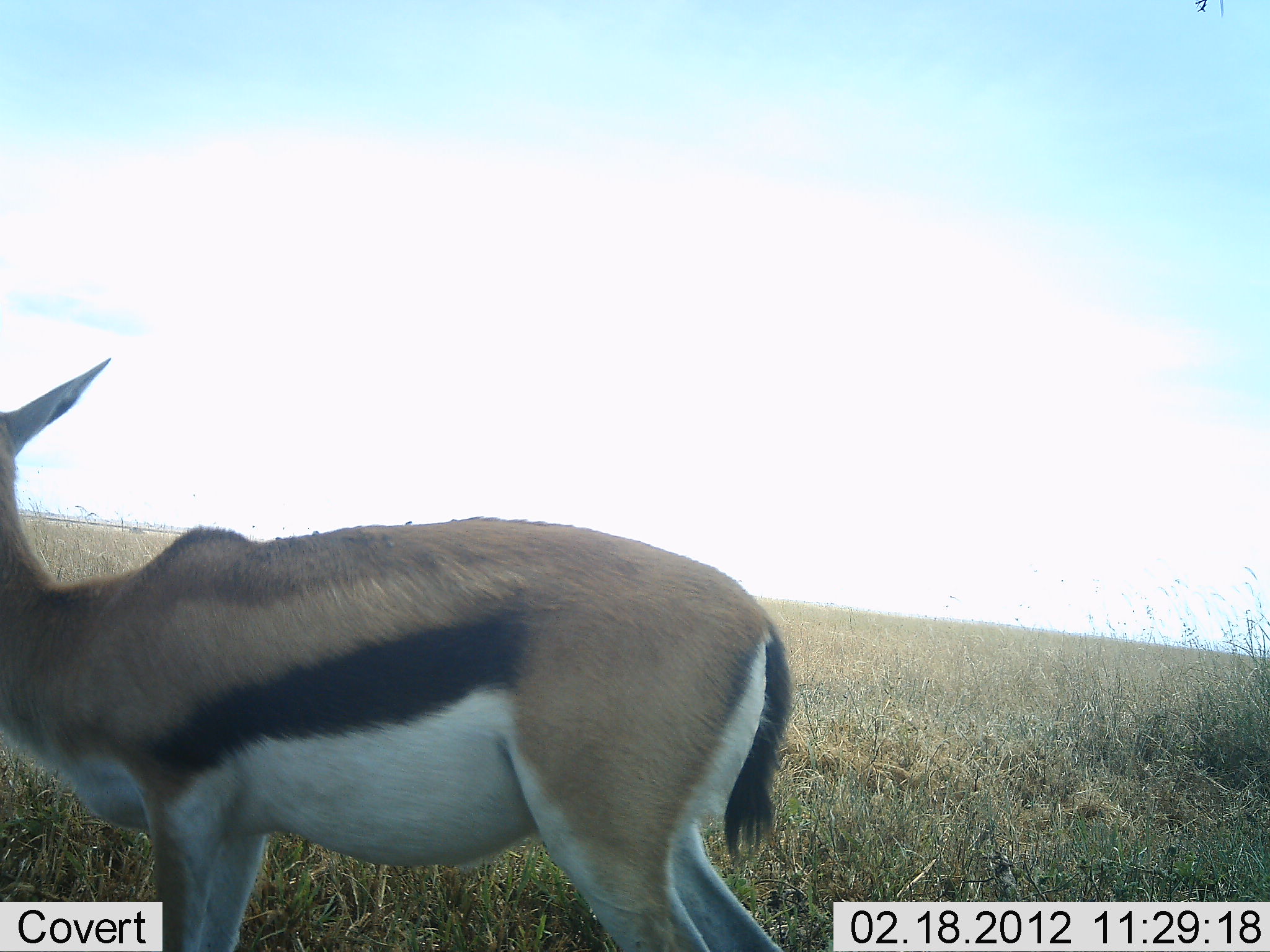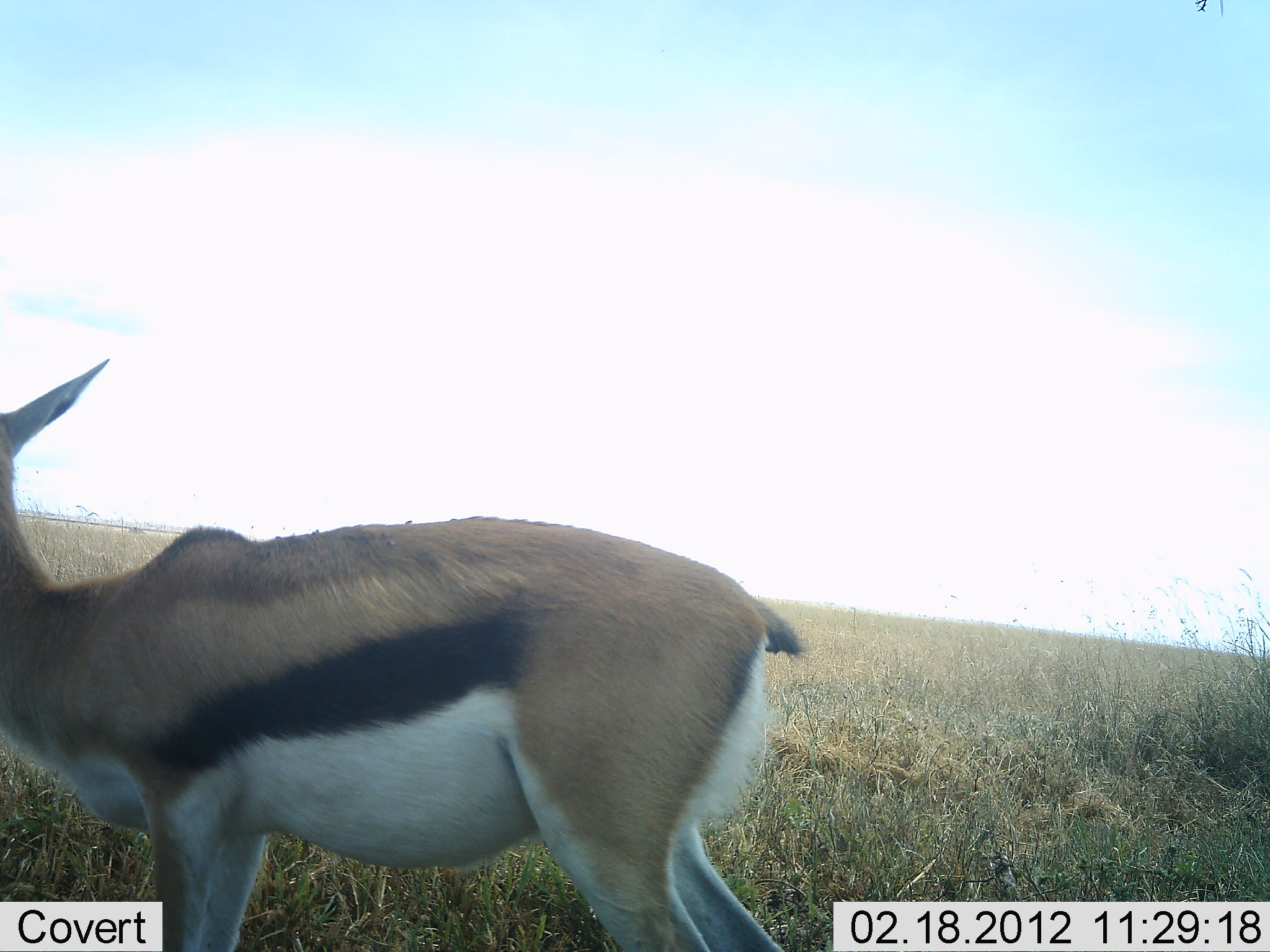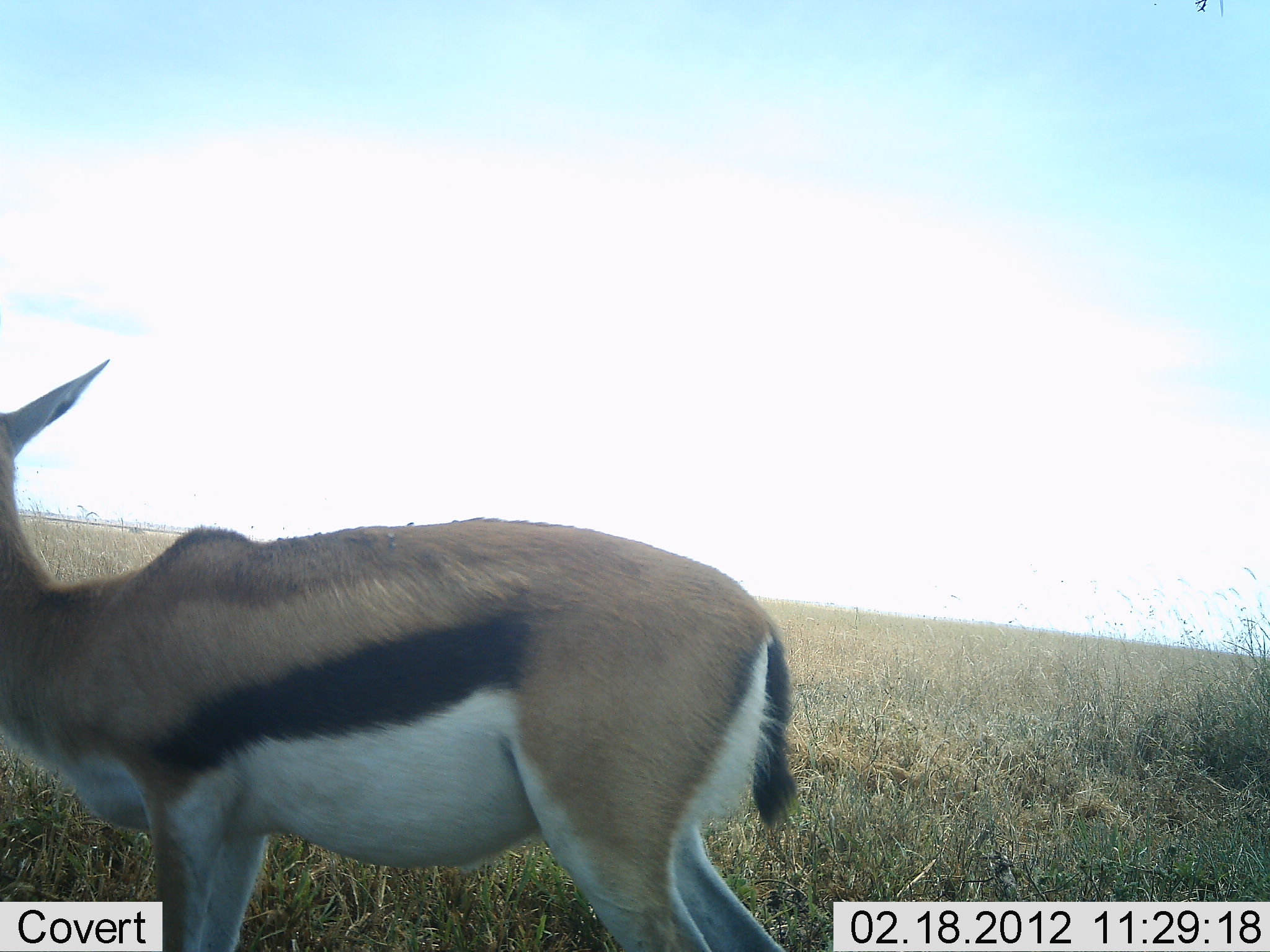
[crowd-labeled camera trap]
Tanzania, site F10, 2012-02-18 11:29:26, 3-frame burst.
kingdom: Animalia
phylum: Chordata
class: Mammalia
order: Artiodactyla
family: Bovidae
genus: Eudorcas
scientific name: Eudorcas thomsonii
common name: thomson's gazelle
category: gazellethomsons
Gazellethomsons (thomson's gazelle) (Eudorcas thomsonii), count 1. Behavior (volunteer vote fractions): standing 100%, resting 0%, moving 0%, interacting 0%. Young present (vote fraction): 0%. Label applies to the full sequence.